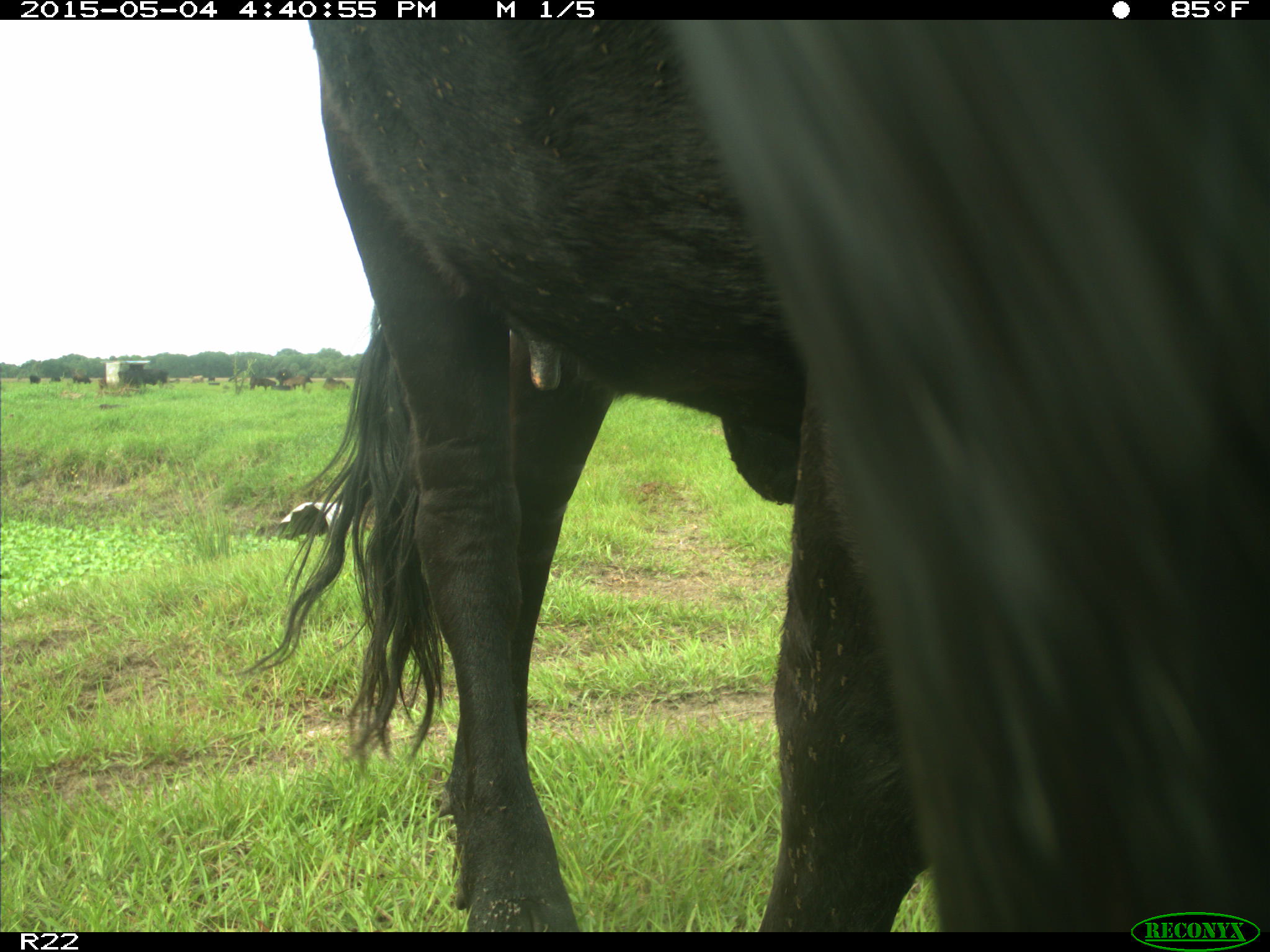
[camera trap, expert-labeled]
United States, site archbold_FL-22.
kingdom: Animalia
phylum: Chordata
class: Mammalia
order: Artiodactyla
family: Bovidae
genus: Bos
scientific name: Bos taurus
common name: domestic cow